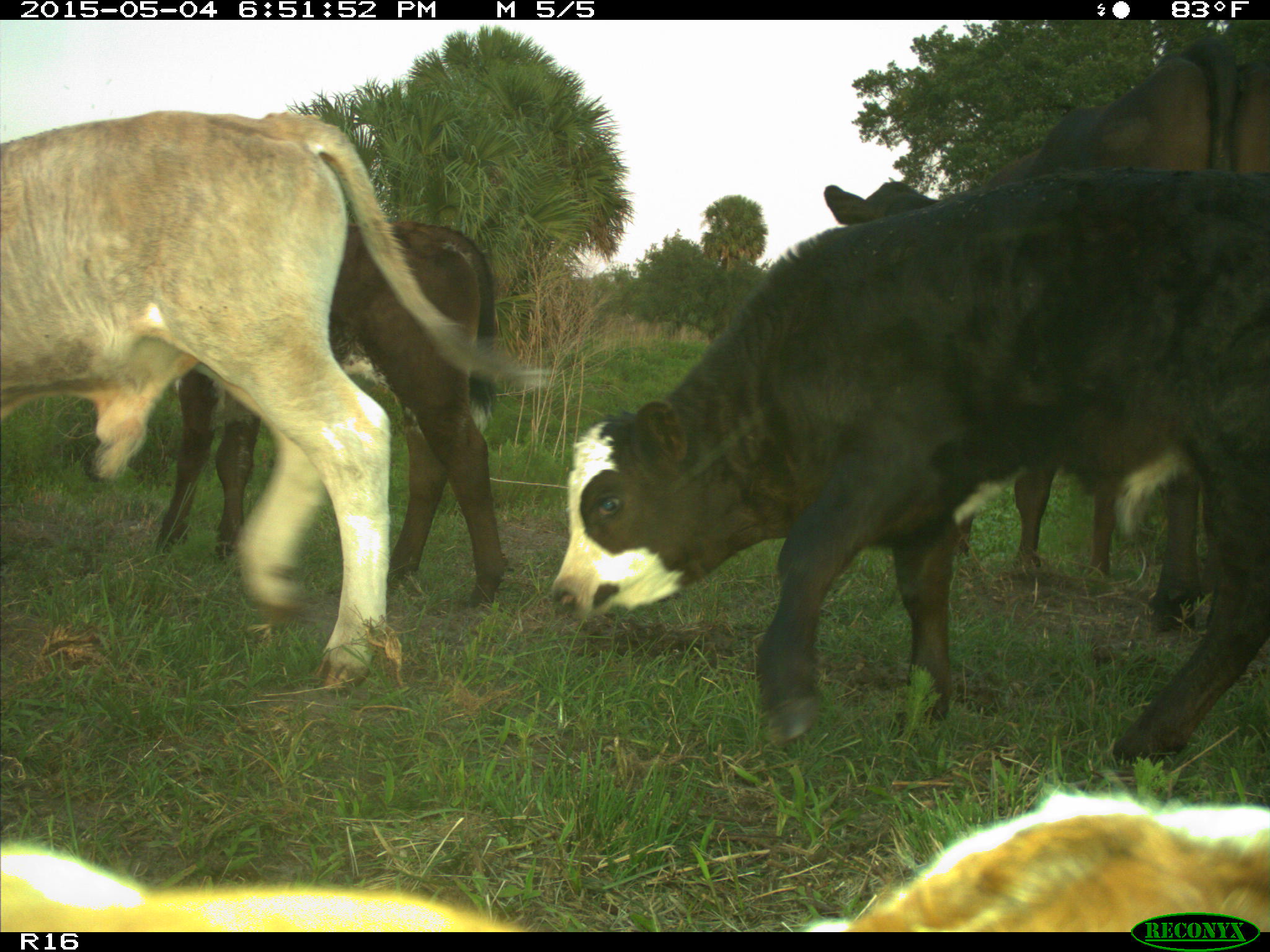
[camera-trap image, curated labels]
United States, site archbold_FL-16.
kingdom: Animalia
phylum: Chordata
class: Mammalia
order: Artiodactyla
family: Bovidae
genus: Bos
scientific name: Bos taurus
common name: domestic cow